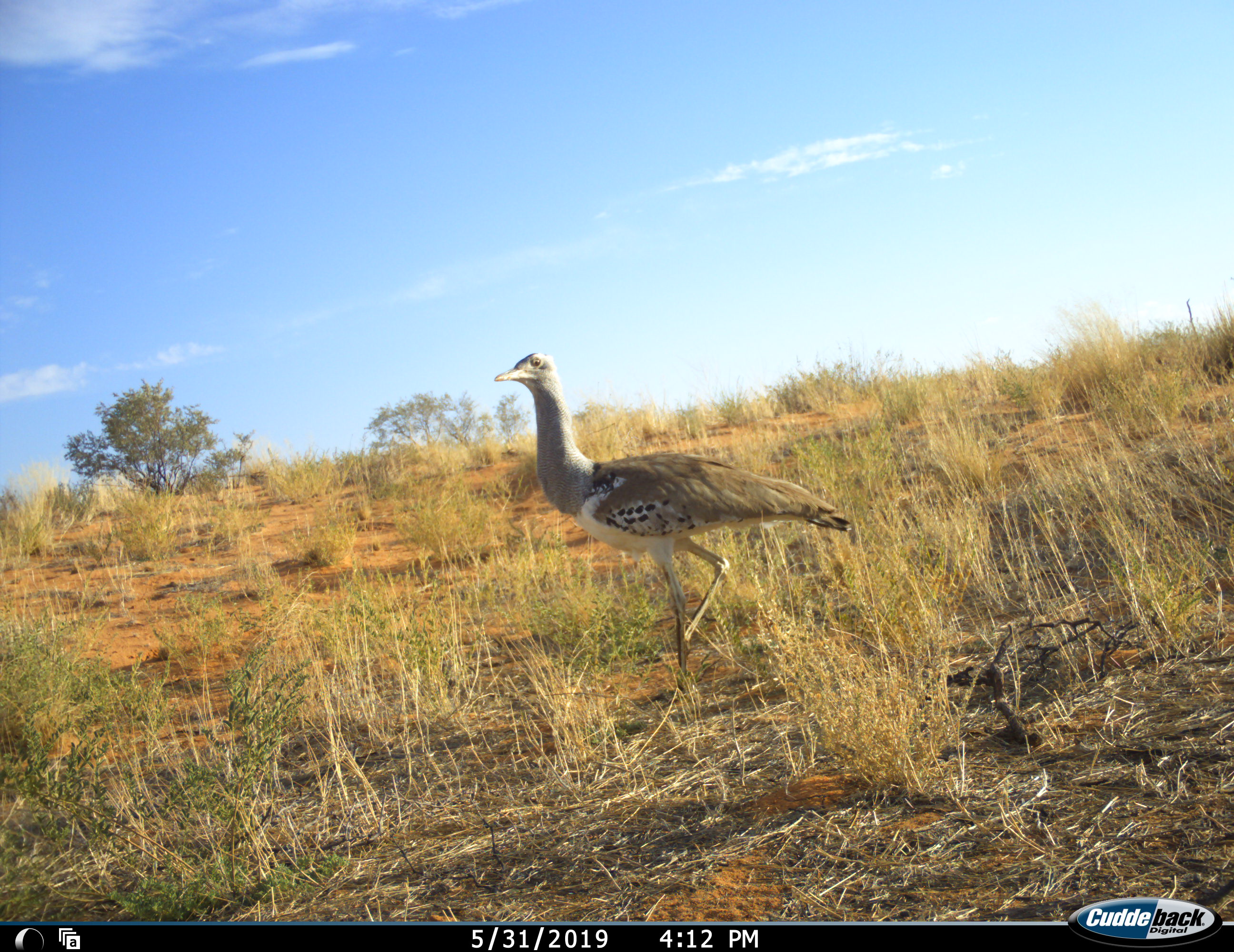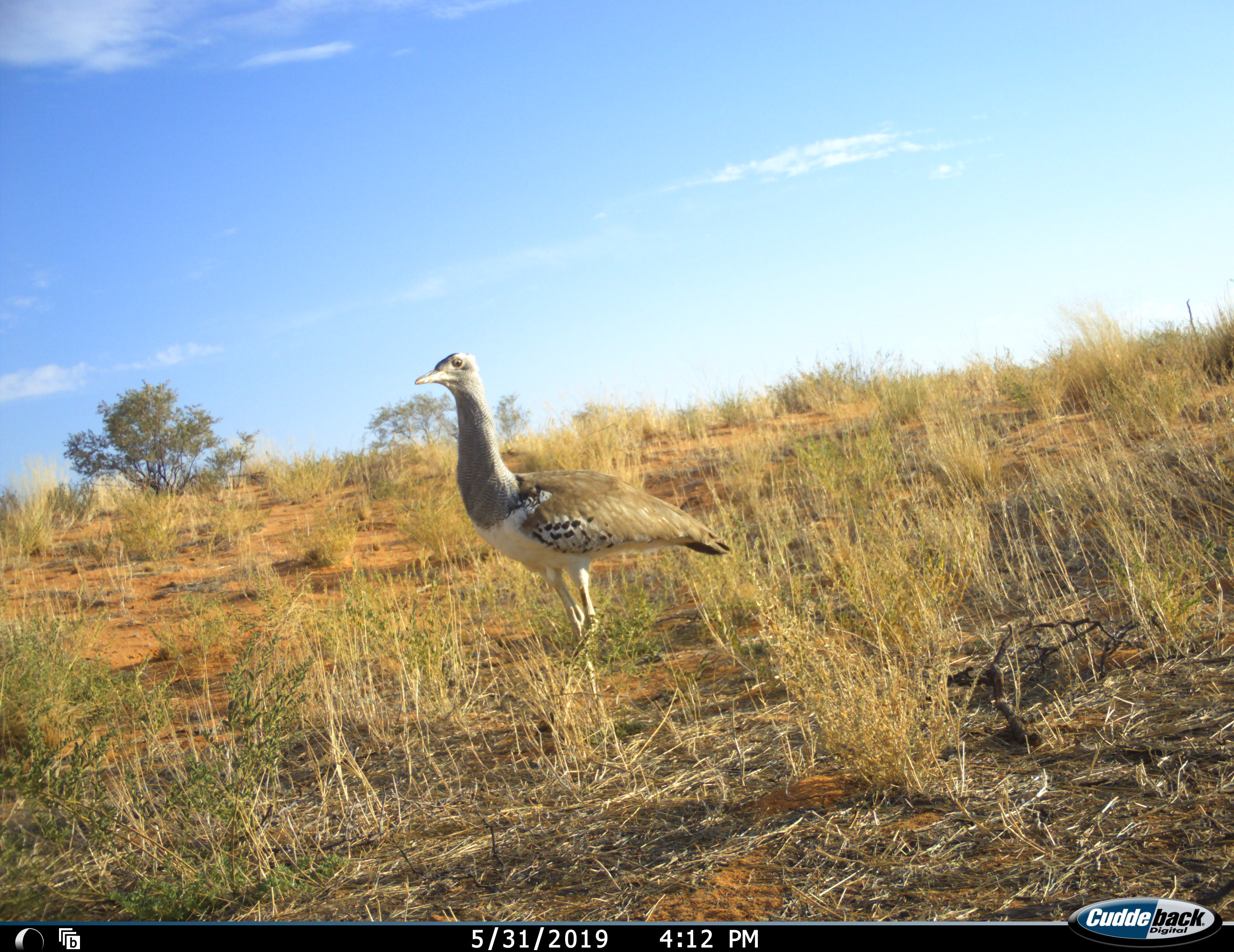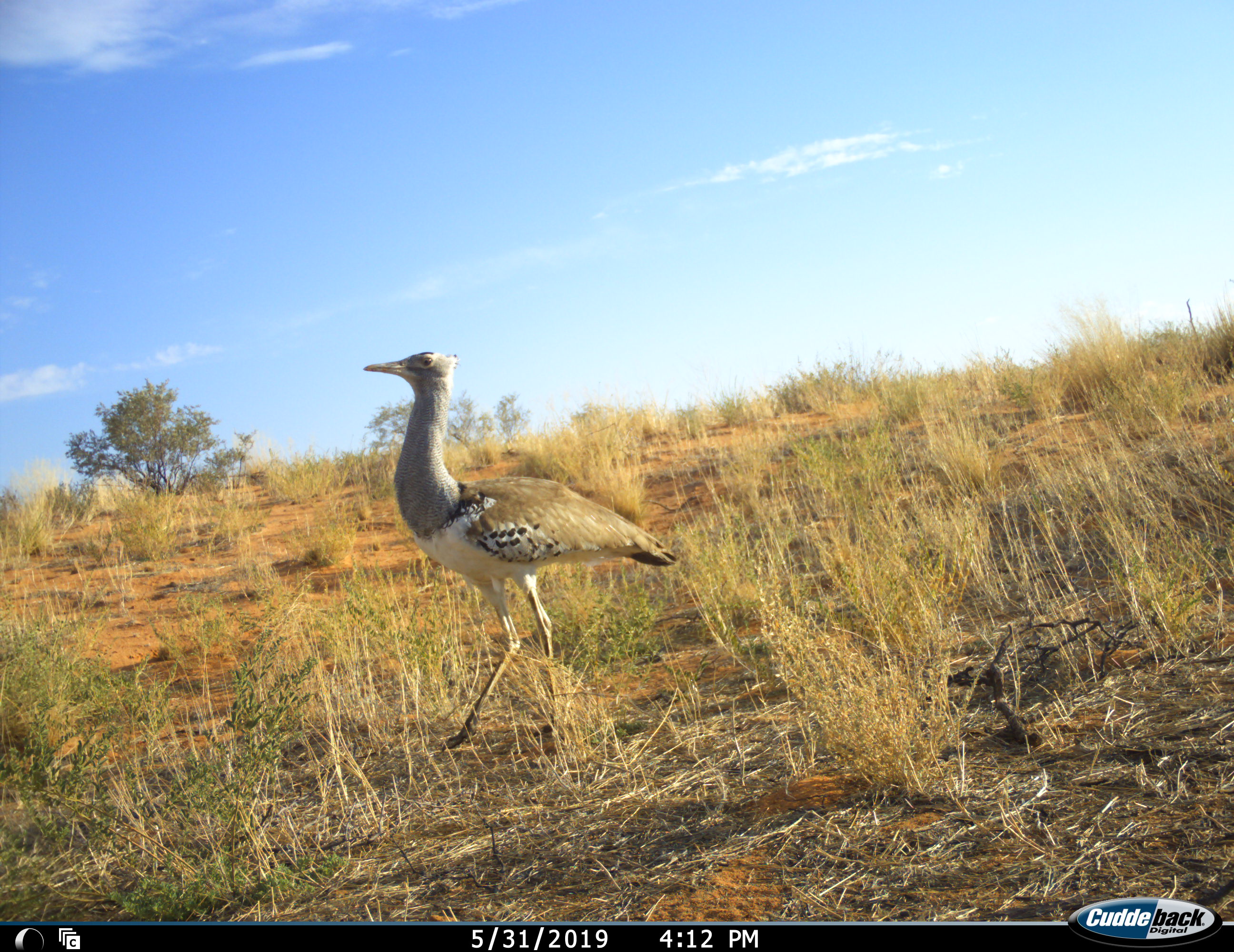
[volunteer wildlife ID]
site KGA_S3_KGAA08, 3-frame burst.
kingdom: Animalia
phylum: Chordata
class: Aves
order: Otidiformes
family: Otididae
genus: Ardeotis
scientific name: Ardeotis kori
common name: kori bustard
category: bustardkori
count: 1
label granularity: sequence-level